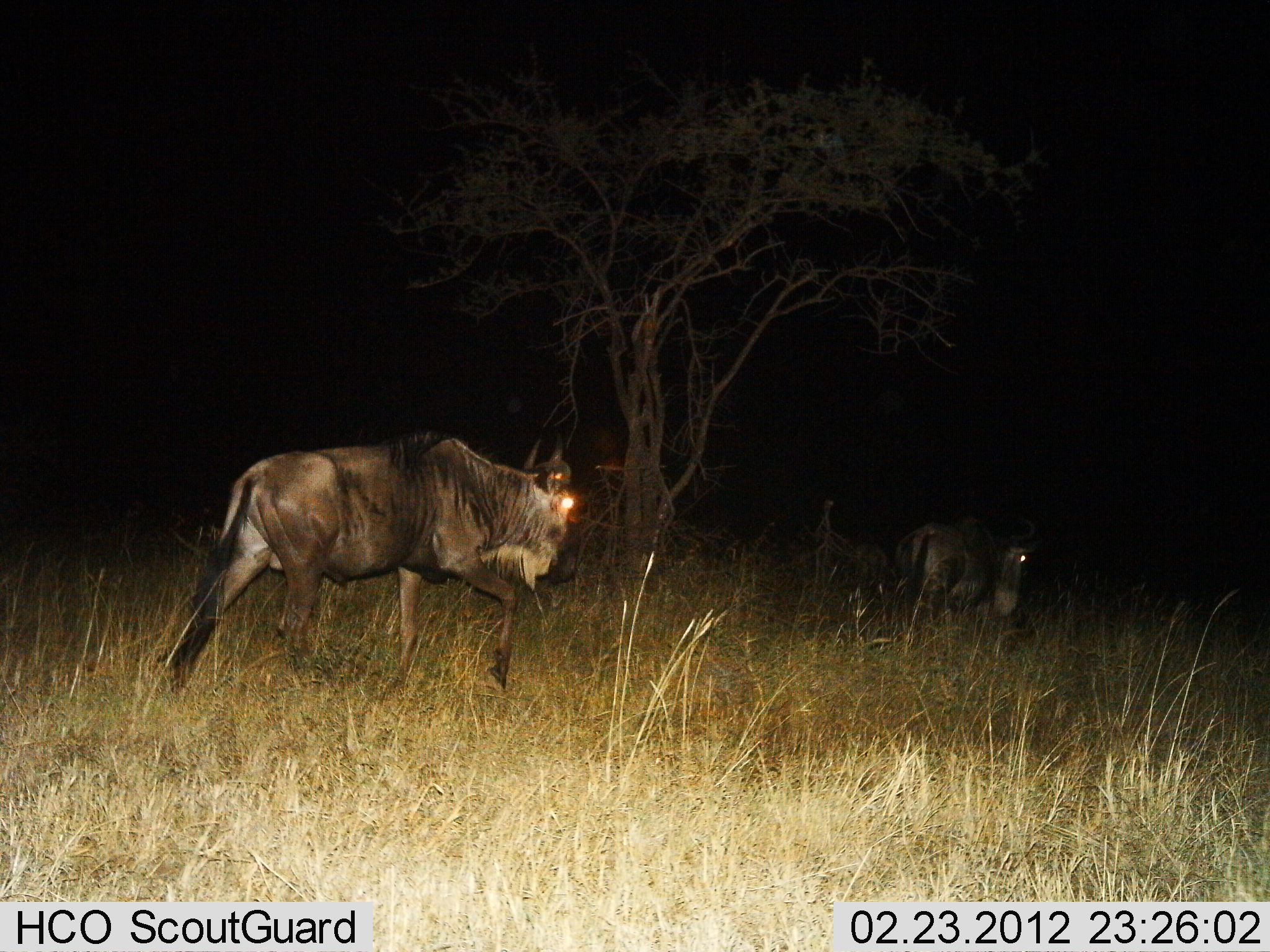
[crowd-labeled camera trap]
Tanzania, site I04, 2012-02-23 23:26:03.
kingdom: Animalia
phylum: Chordata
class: Mammalia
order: Artiodactyla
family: Bovidae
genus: Connochaetes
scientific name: Connochaetes taurinus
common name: blue wildebeest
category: wildebeest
Wildebeest (blue wildebeest) (Connochaetes taurinus), count 2. Behavior (volunteer vote fractions): standing 0%, resting 6%, moving 100%, interacting 0%. Young present (vote fraction): 0%. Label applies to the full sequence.